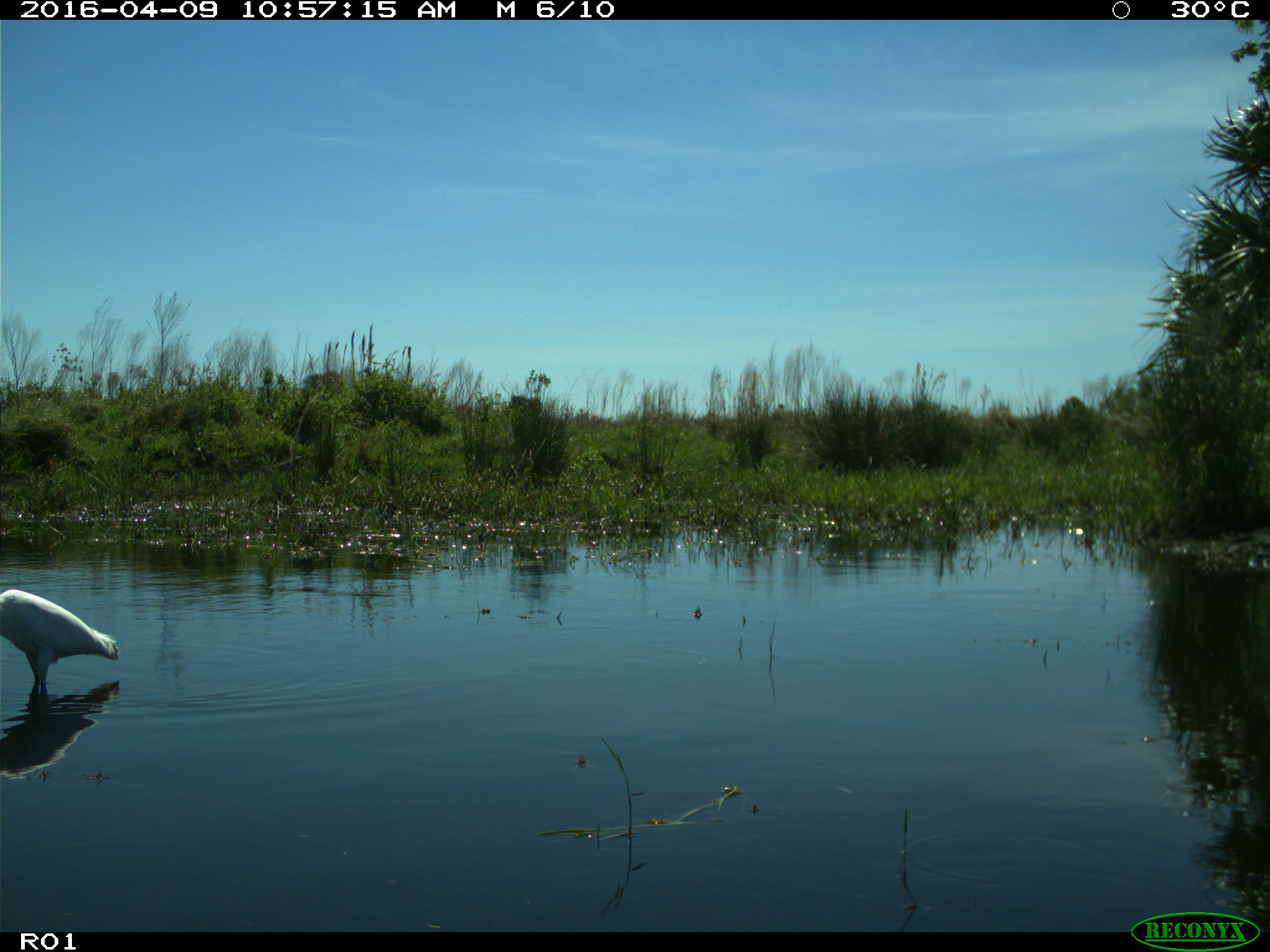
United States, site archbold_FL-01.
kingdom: Animalia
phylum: Chordata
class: Aves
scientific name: Aves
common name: birds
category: unidentified bird